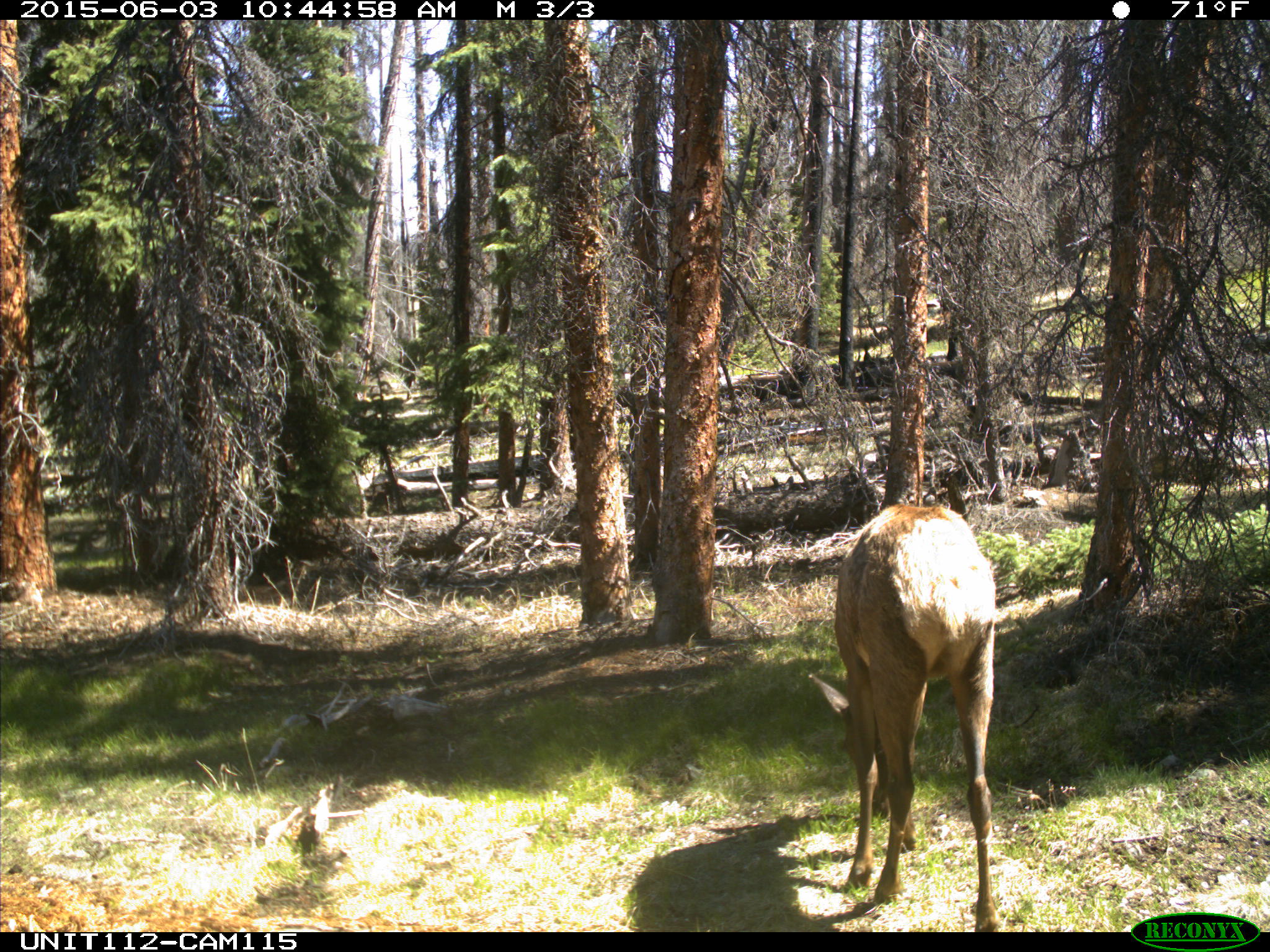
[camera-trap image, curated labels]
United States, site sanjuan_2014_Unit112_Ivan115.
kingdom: Animalia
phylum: Chordata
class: Mammalia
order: Artiodactyla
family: Cervidae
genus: Cervus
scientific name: Cervus elaphus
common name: red deer